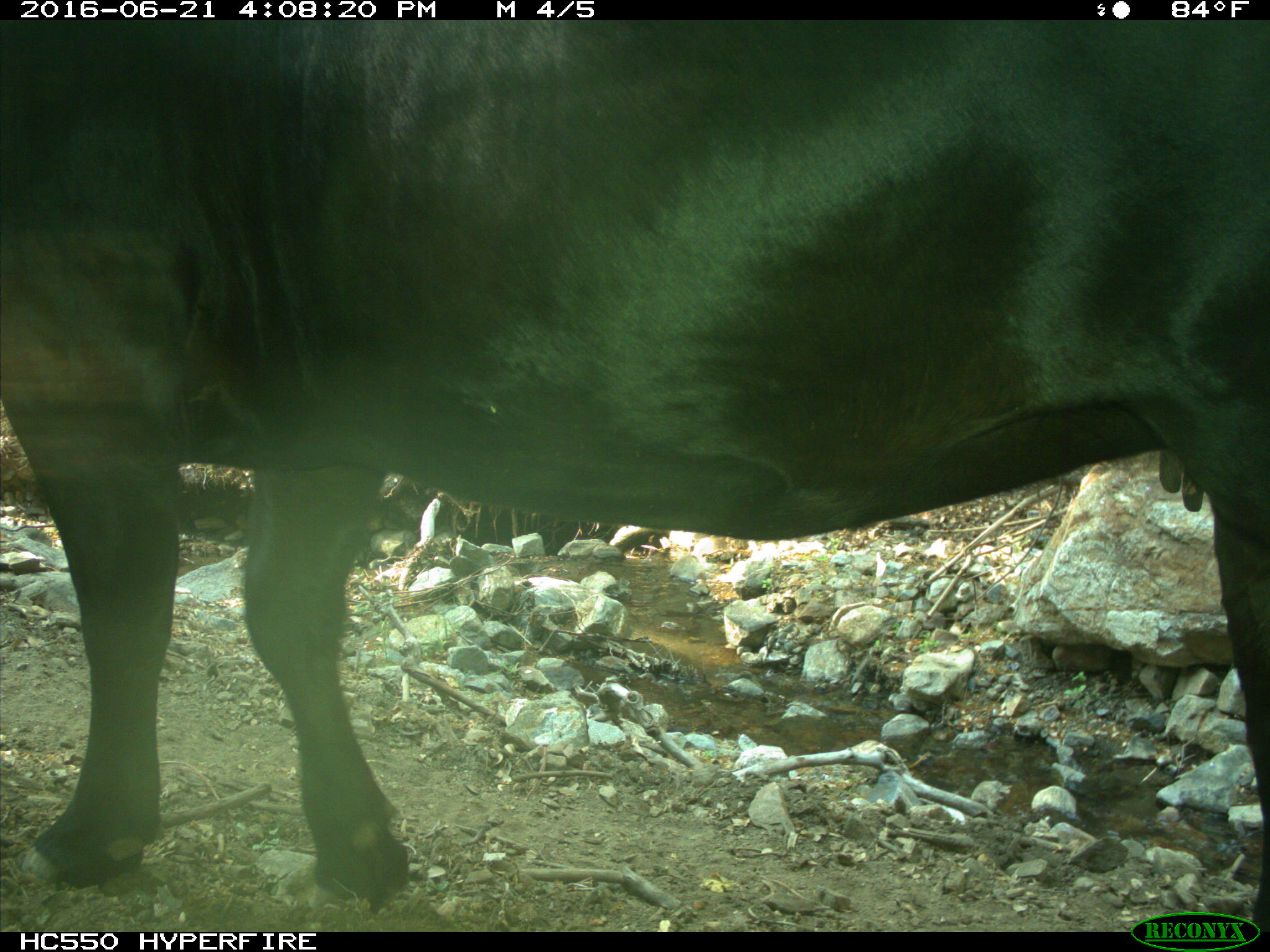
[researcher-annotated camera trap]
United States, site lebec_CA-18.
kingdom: Animalia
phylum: Chordata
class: Mammalia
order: Artiodactyla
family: Bovidae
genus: Bos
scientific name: Bos taurus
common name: domestic cow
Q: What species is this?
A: Bos taurus (domestic cow).